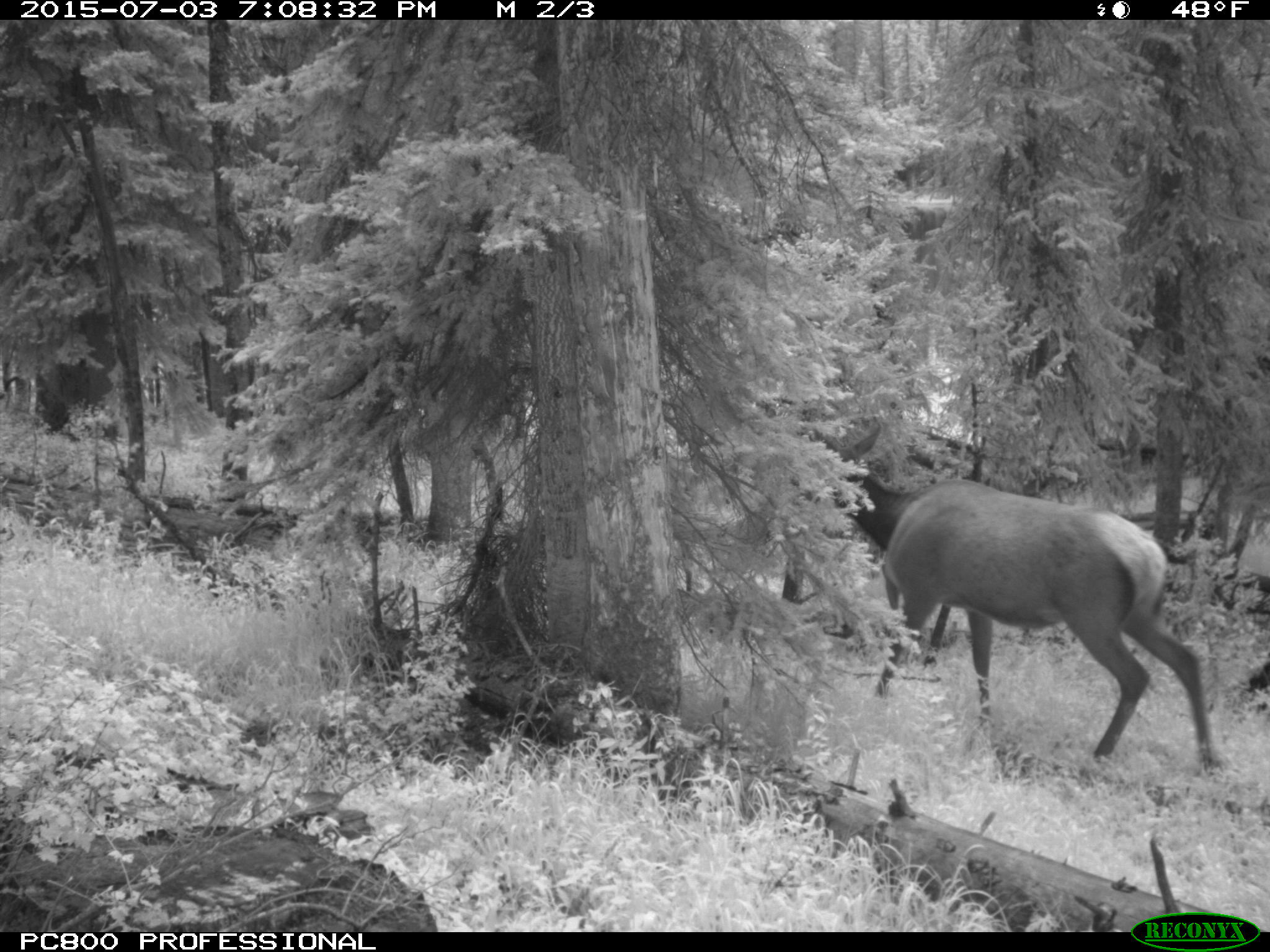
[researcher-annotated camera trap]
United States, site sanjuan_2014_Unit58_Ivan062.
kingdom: Animalia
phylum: Chordata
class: Mammalia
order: Artiodactyla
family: Cervidae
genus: Cervus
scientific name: Cervus elaphus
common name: red deer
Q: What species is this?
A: Cervus elaphus (red deer).